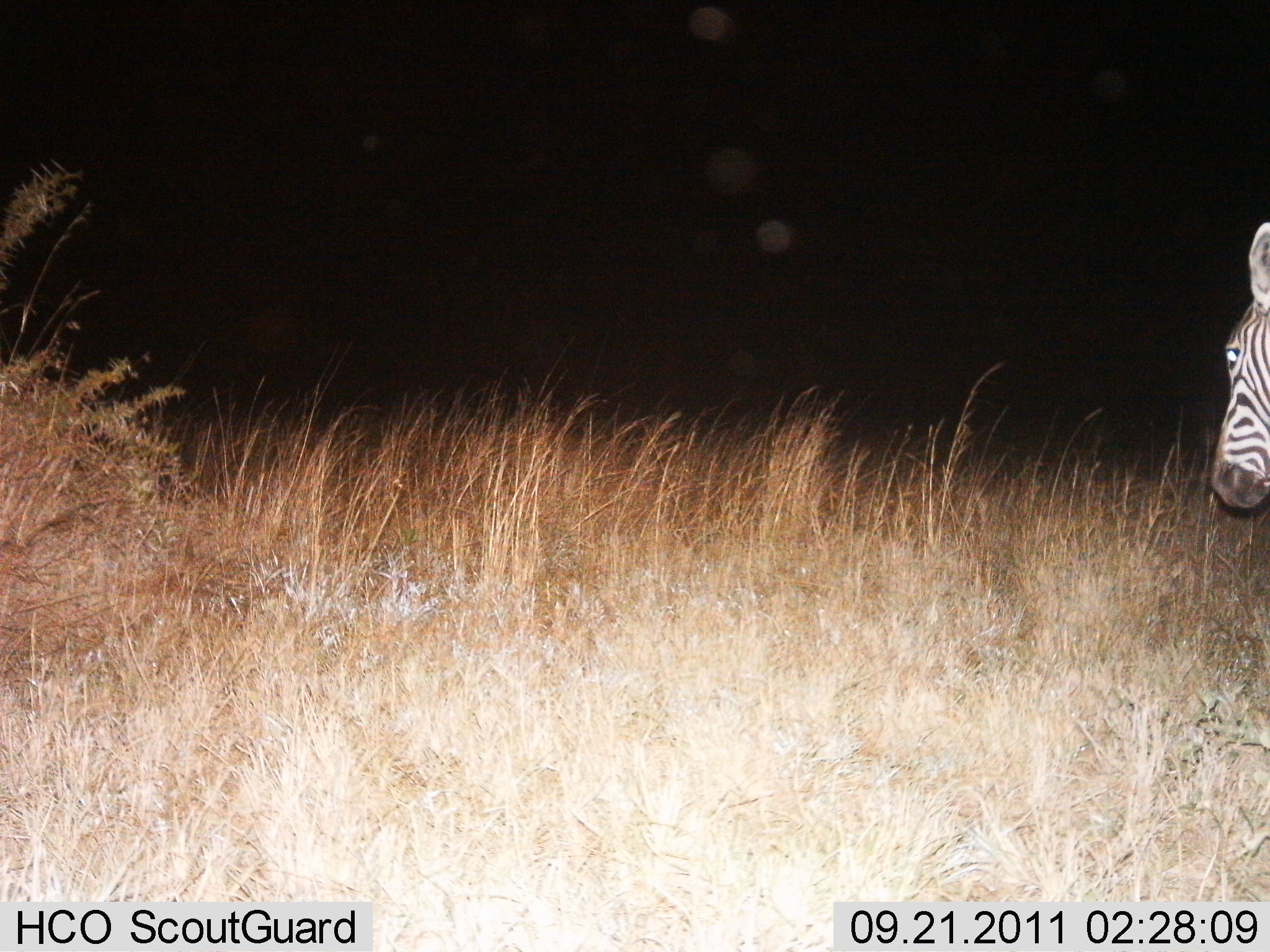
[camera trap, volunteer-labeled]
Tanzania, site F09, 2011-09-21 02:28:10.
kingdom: Animalia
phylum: Chordata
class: Mammalia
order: Perissodactyla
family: Equidae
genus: Equus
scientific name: Equus quagga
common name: plains zebra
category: zebra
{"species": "zebra (plains zebra) (Equus quagga)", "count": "1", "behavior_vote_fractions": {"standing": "58%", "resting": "0%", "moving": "42%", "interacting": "0%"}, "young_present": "0%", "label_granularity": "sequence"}